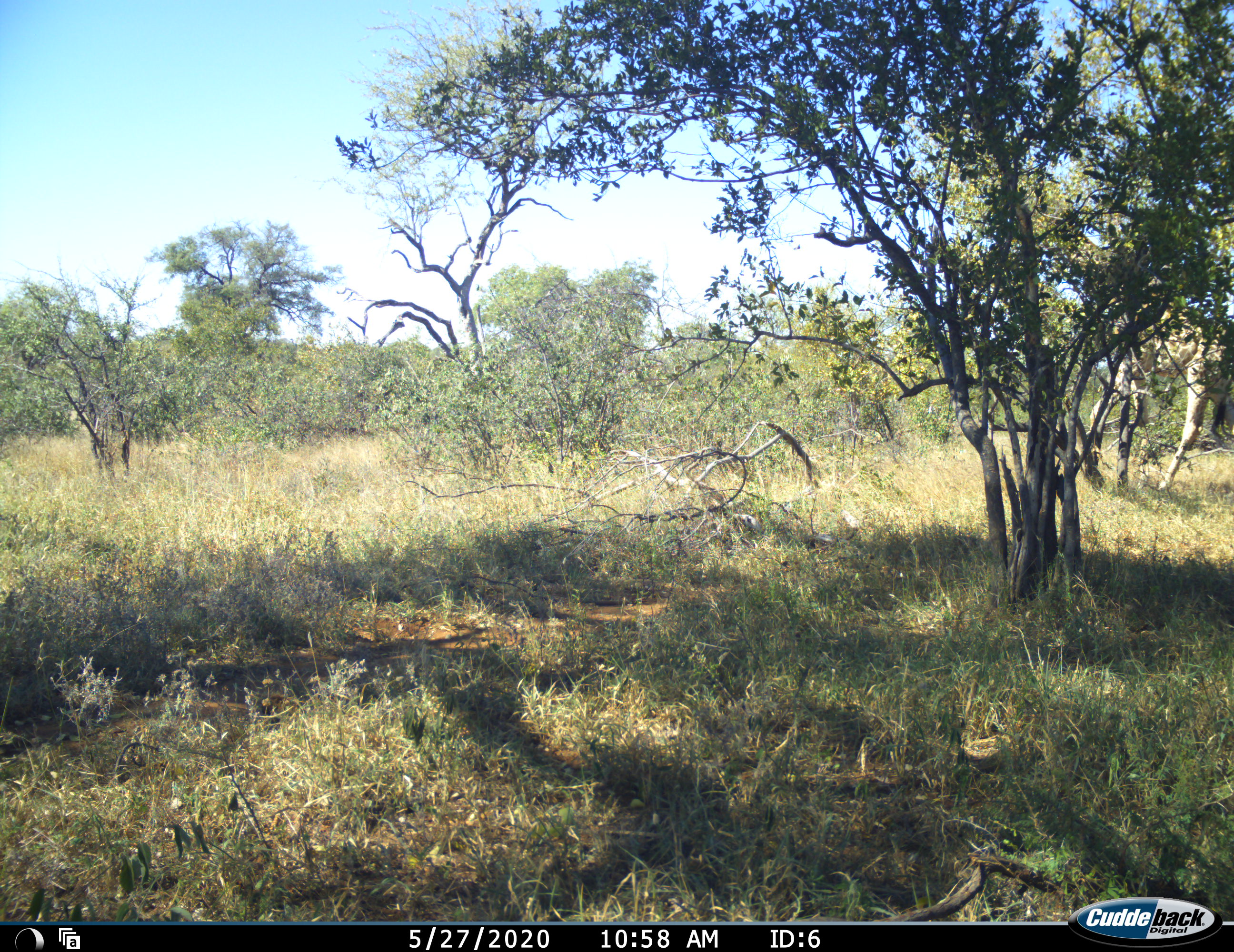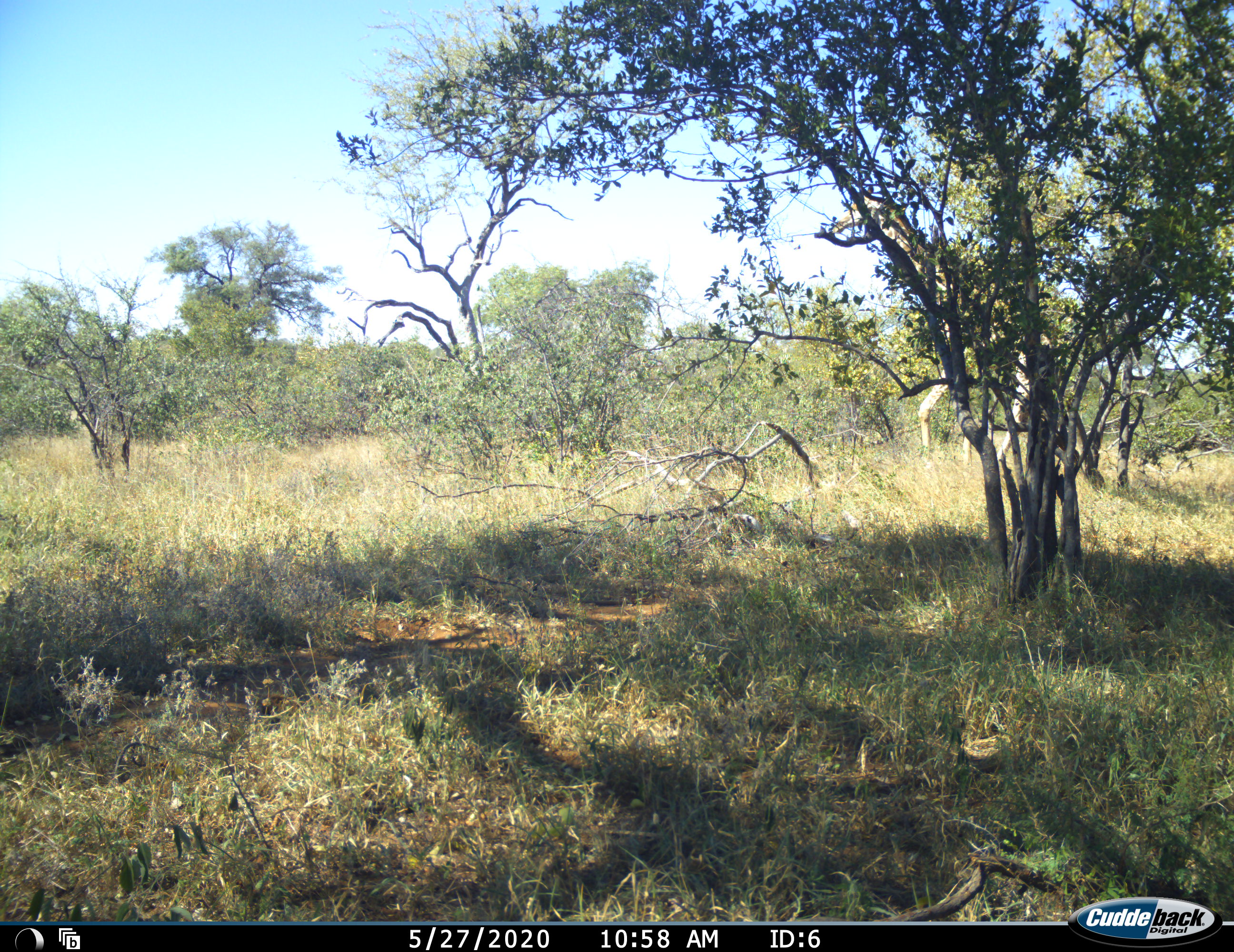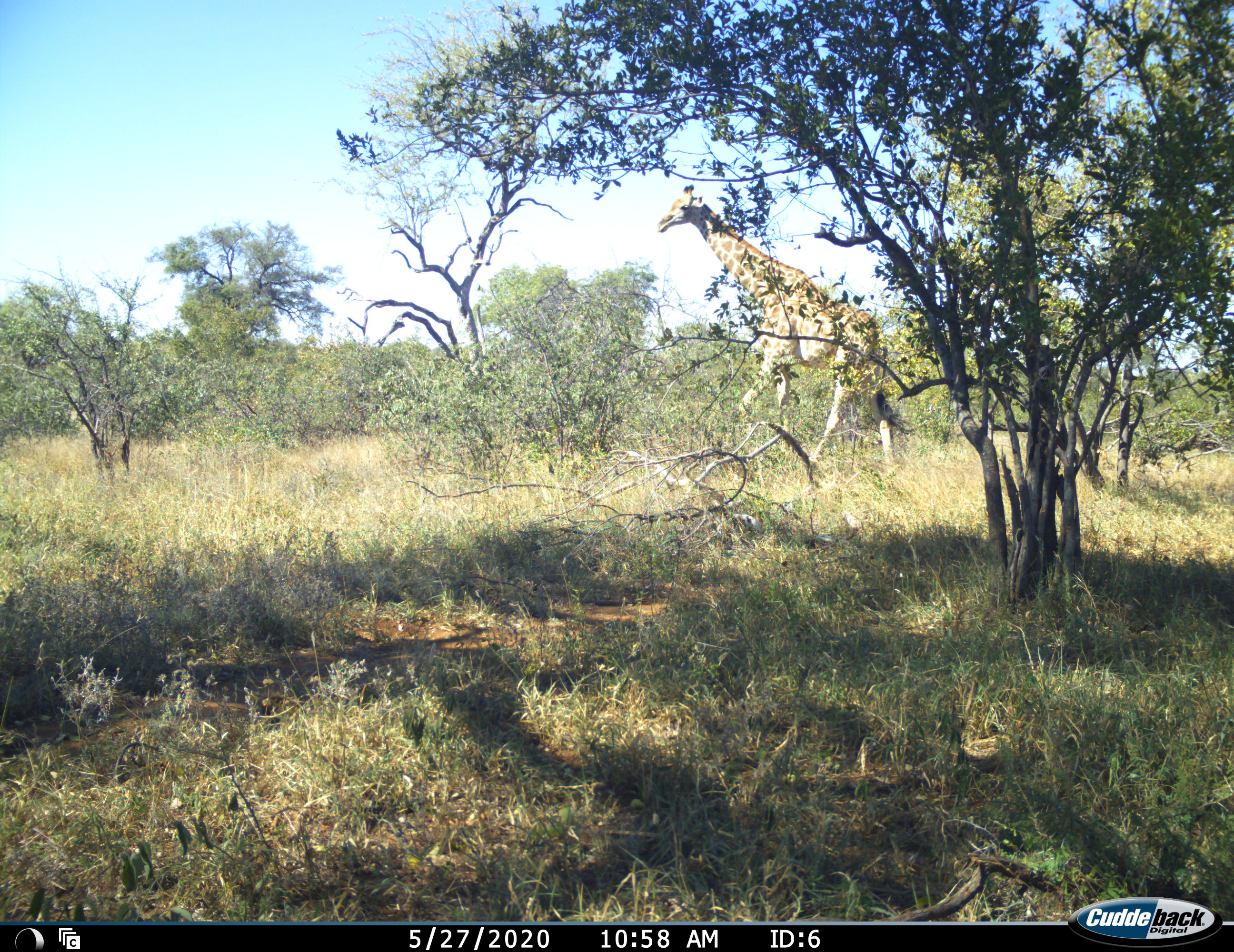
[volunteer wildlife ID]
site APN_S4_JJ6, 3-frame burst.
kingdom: Animalia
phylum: Chordata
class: Mammalia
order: Artiodactyla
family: Giraffidae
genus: Giraffa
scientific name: Giraffa camelopardalis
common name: giraffe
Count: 1.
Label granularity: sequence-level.